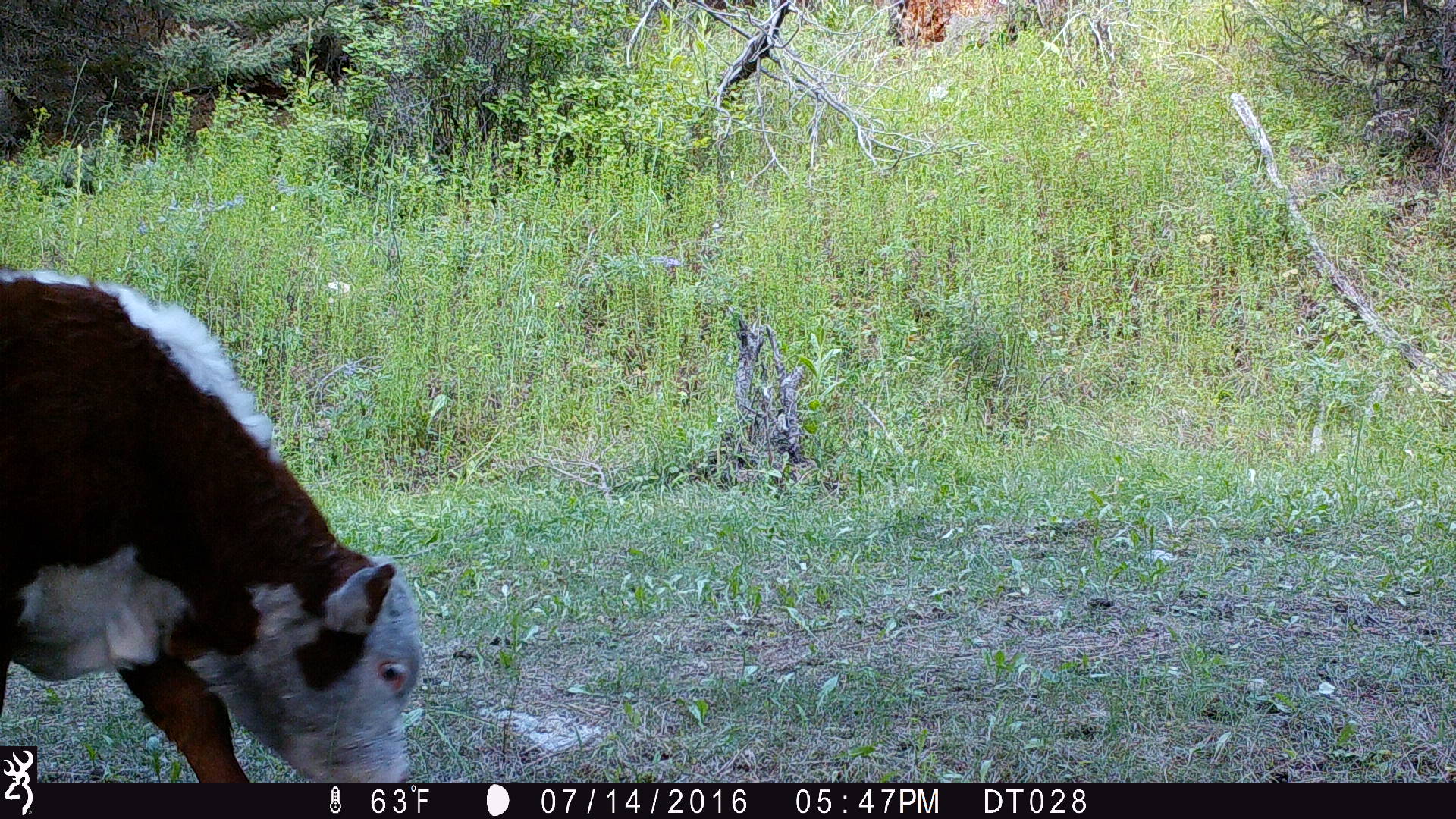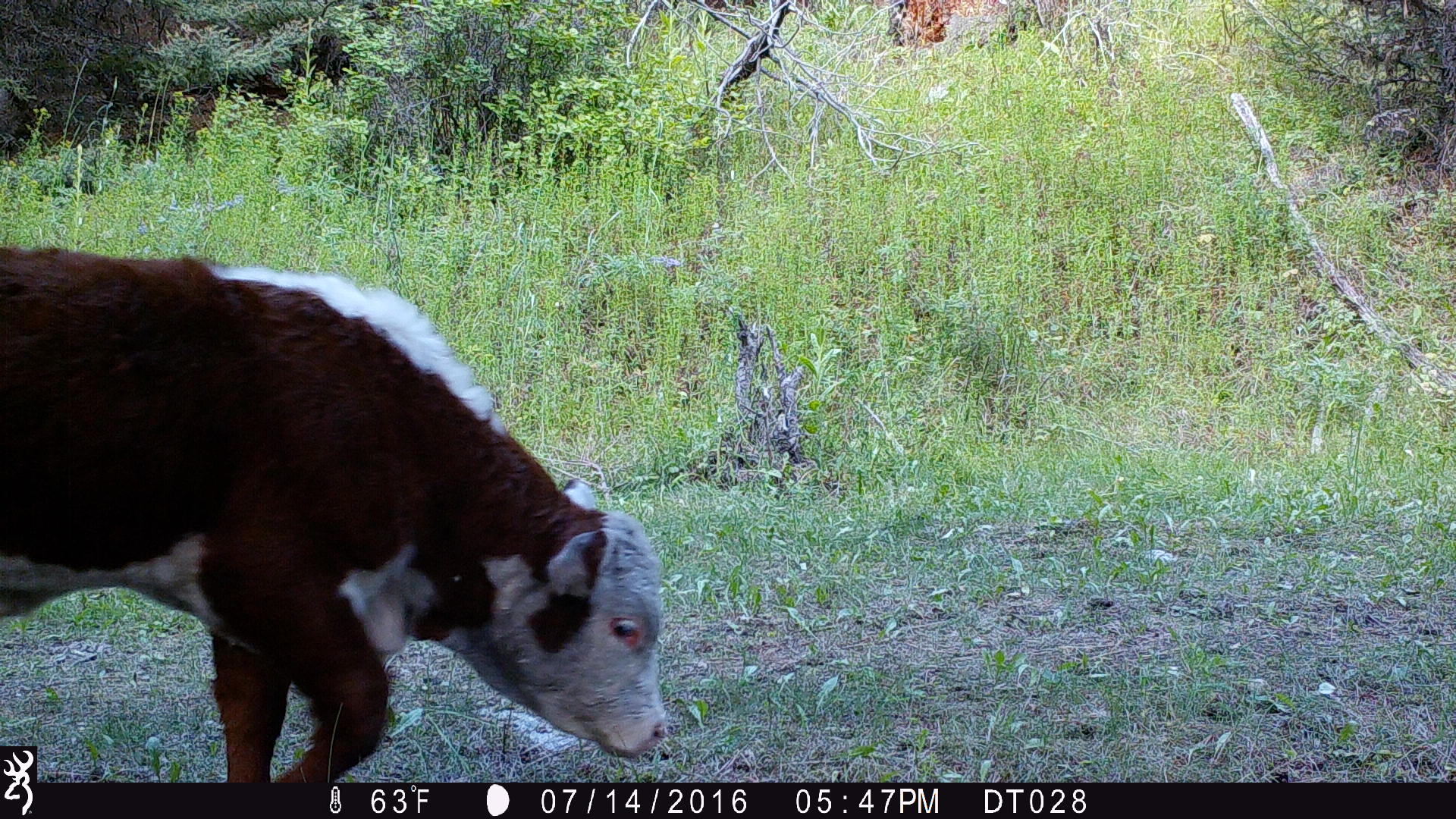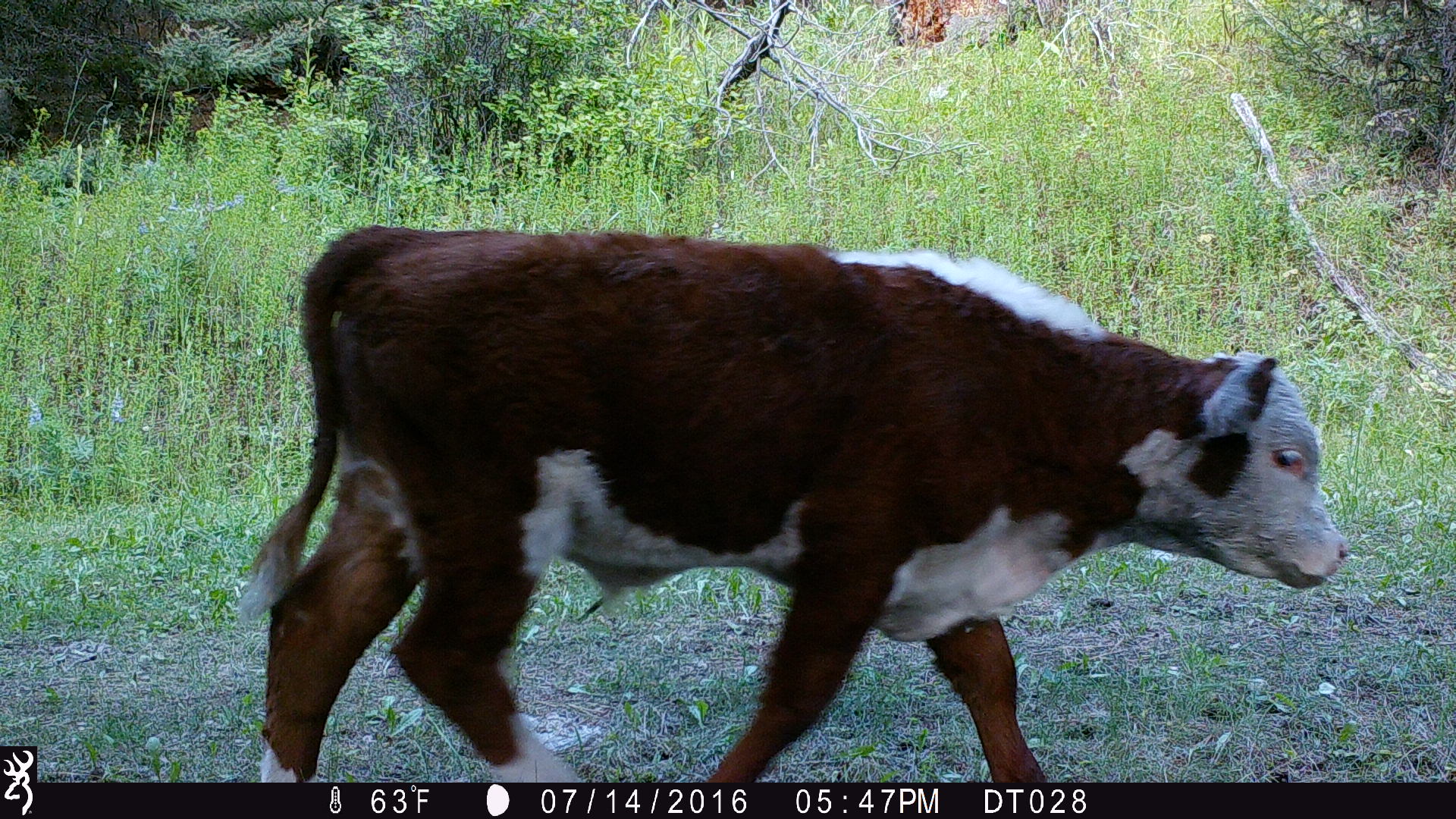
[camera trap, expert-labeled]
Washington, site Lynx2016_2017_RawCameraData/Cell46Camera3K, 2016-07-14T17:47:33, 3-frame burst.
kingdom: Animalia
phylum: Chordata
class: Mammalia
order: Artiodactyla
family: Bovidae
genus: Bos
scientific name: Bos taurus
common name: domestic cattle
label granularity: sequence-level